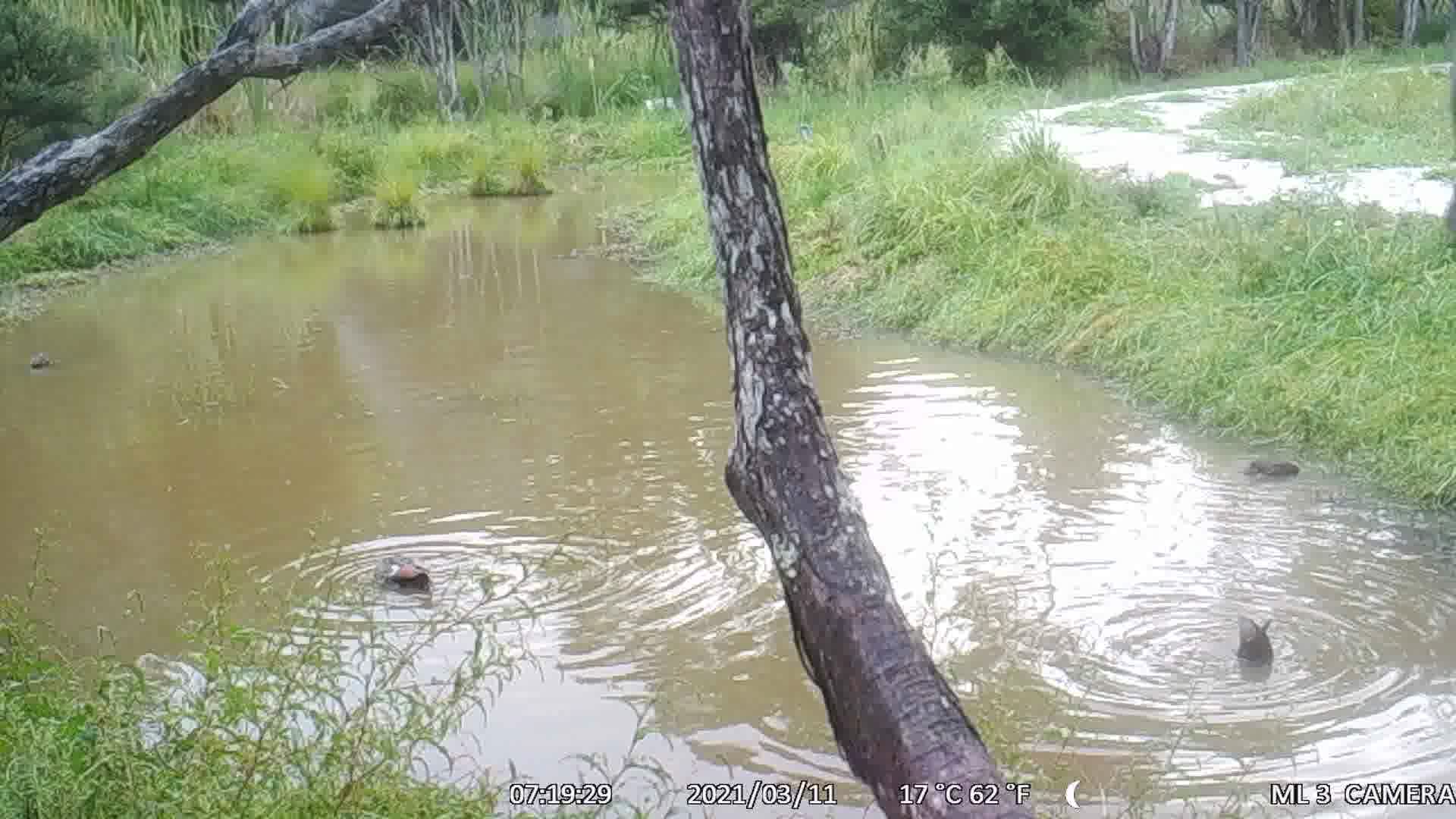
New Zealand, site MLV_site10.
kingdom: Animalia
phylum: Chordata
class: Aves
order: Anseriformes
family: Anatidae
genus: Anas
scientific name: Anas chlorotis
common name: brown teal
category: pateke